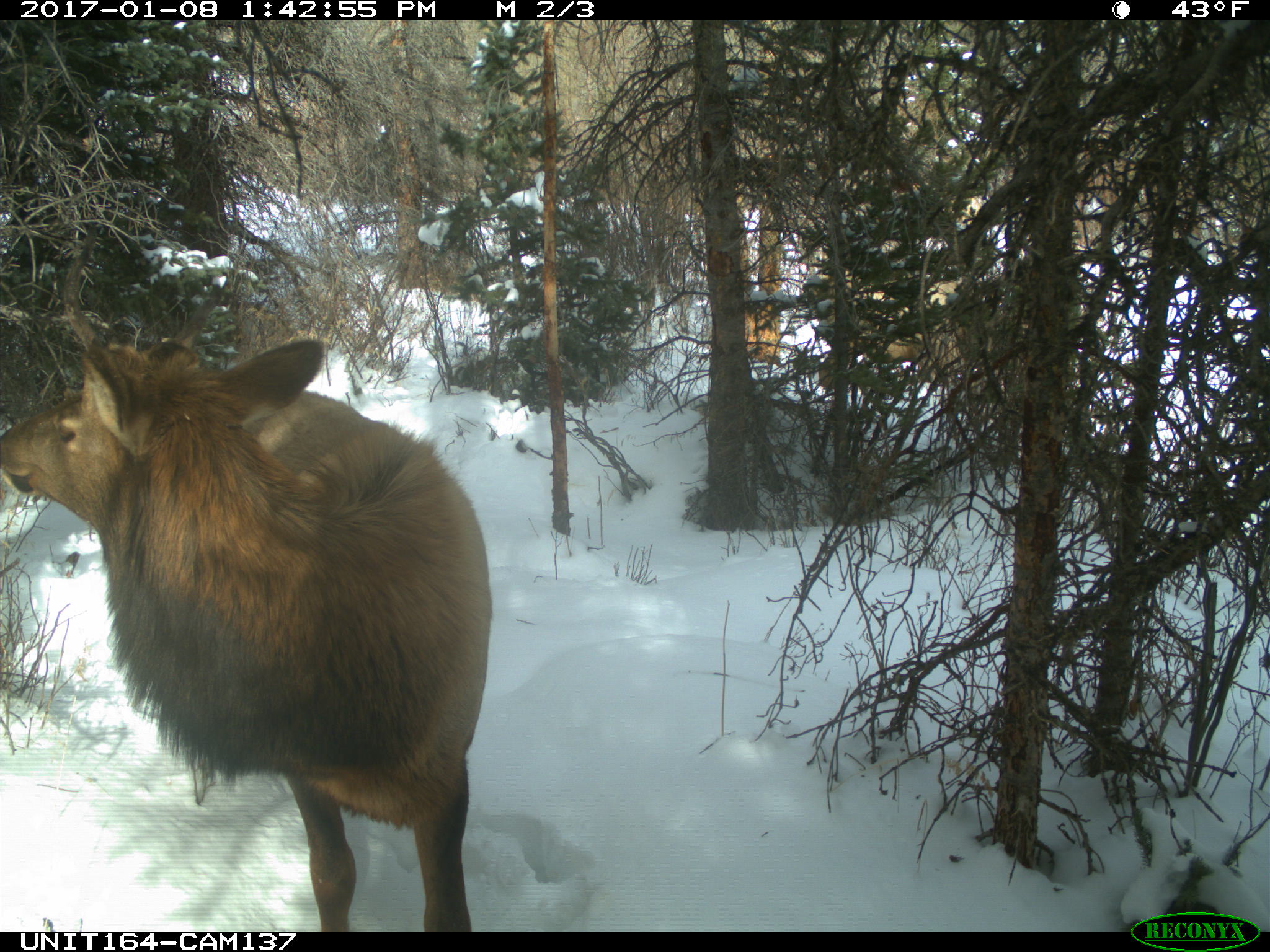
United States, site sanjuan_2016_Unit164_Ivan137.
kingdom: Animalia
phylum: Chordata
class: Mammalia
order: Artiodactyla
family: Cervidae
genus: Cervus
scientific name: Cervus elaphus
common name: red deer